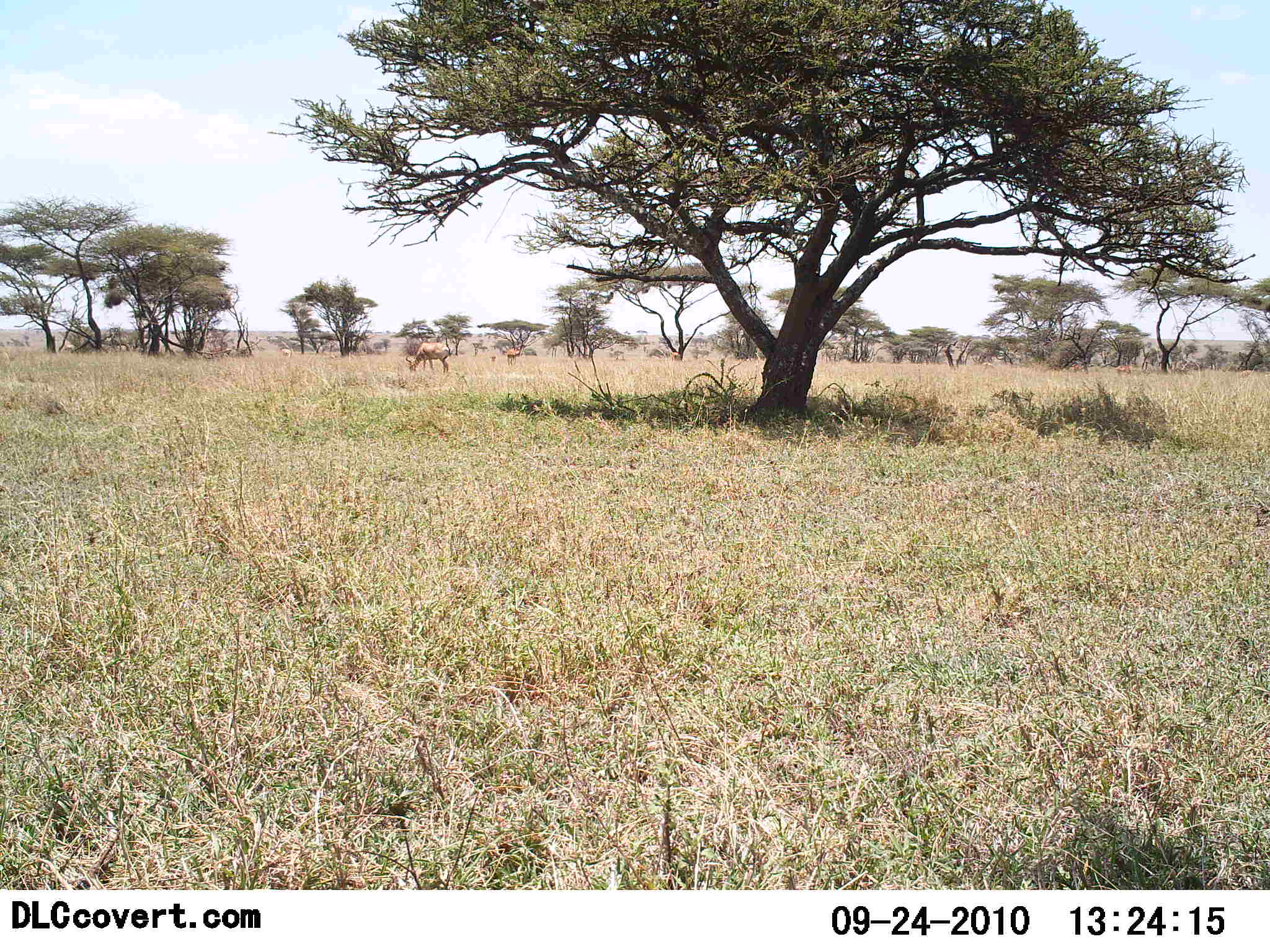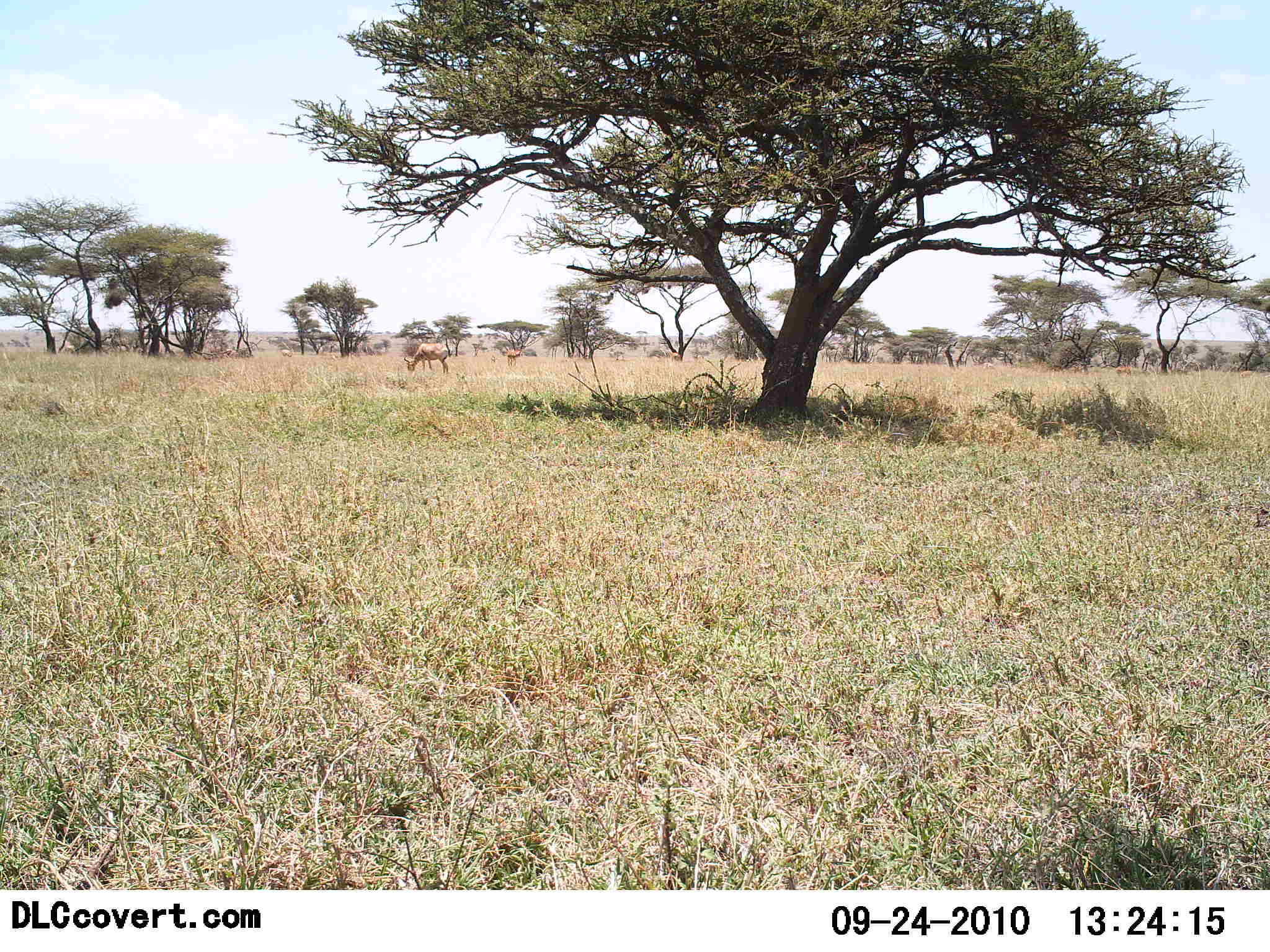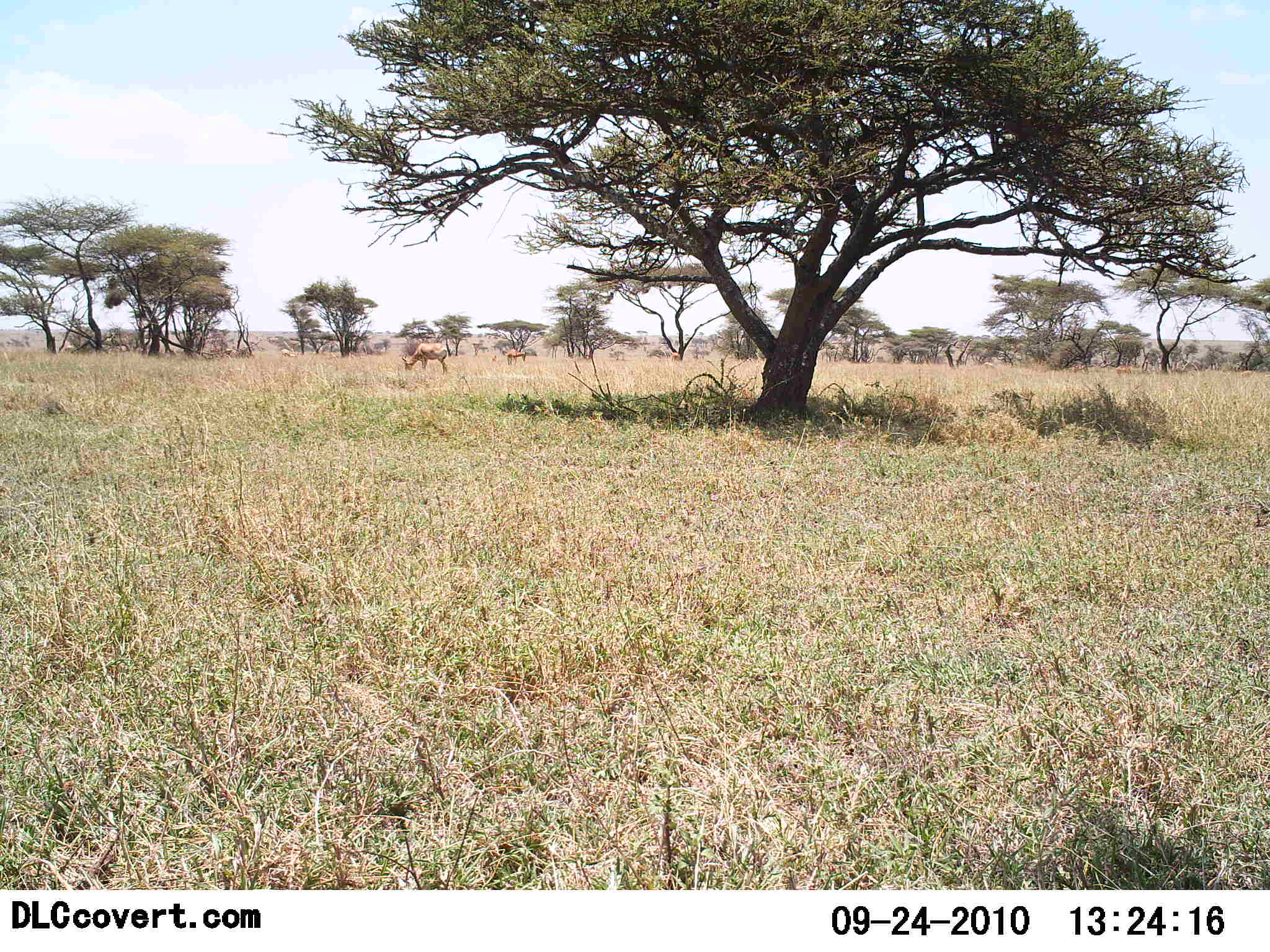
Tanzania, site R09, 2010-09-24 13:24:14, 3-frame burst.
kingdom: Animalia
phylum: Chordata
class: Mammalia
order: Artiodactyla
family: Bovidae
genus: Nanger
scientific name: Nanger granti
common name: grant's gazelle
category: gazellegrants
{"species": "gazellegrants (grant's gazelle) (Nanger granti)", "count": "2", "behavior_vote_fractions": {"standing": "20%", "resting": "0%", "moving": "10%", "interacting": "0%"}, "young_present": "0%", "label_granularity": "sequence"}